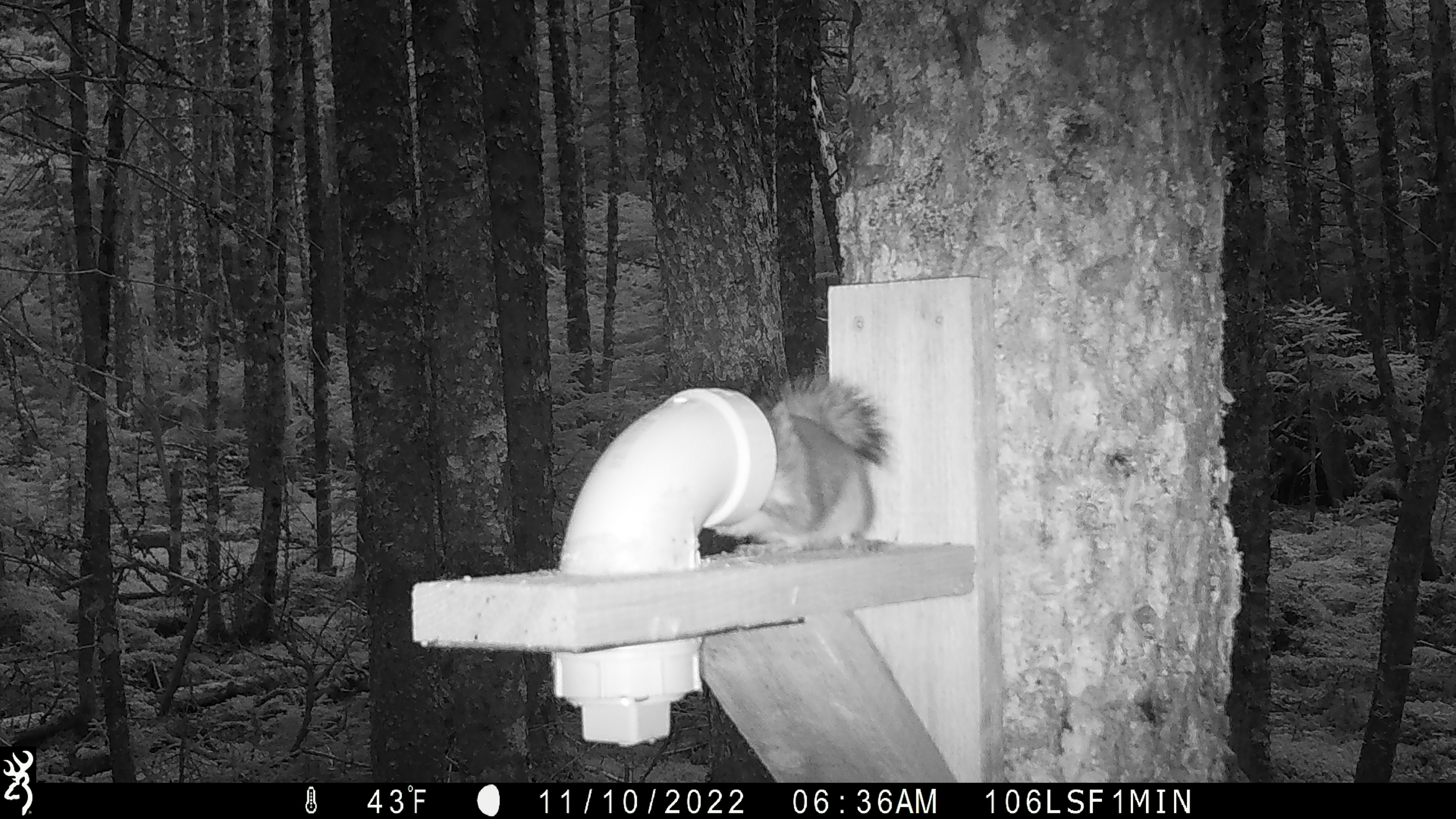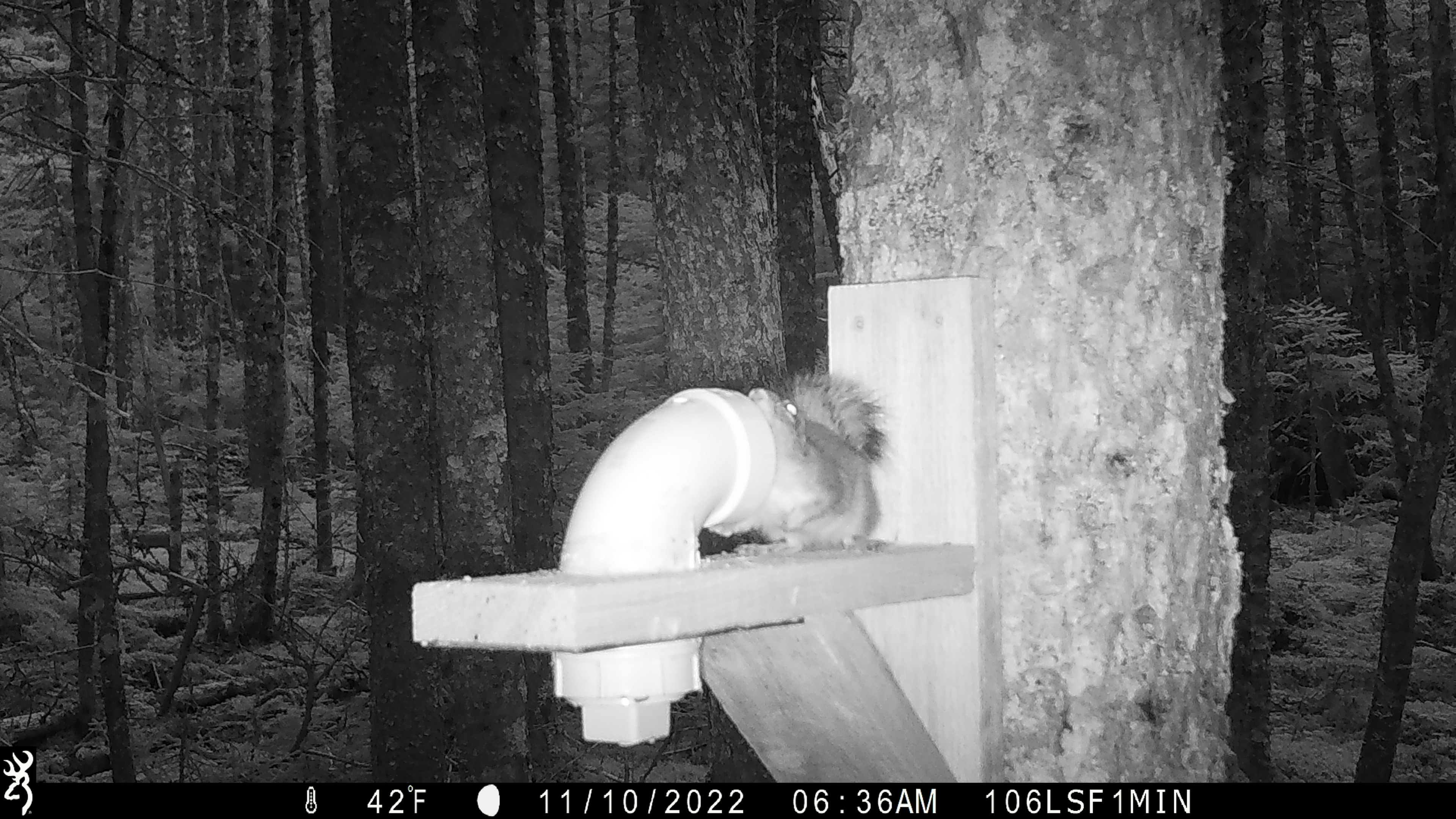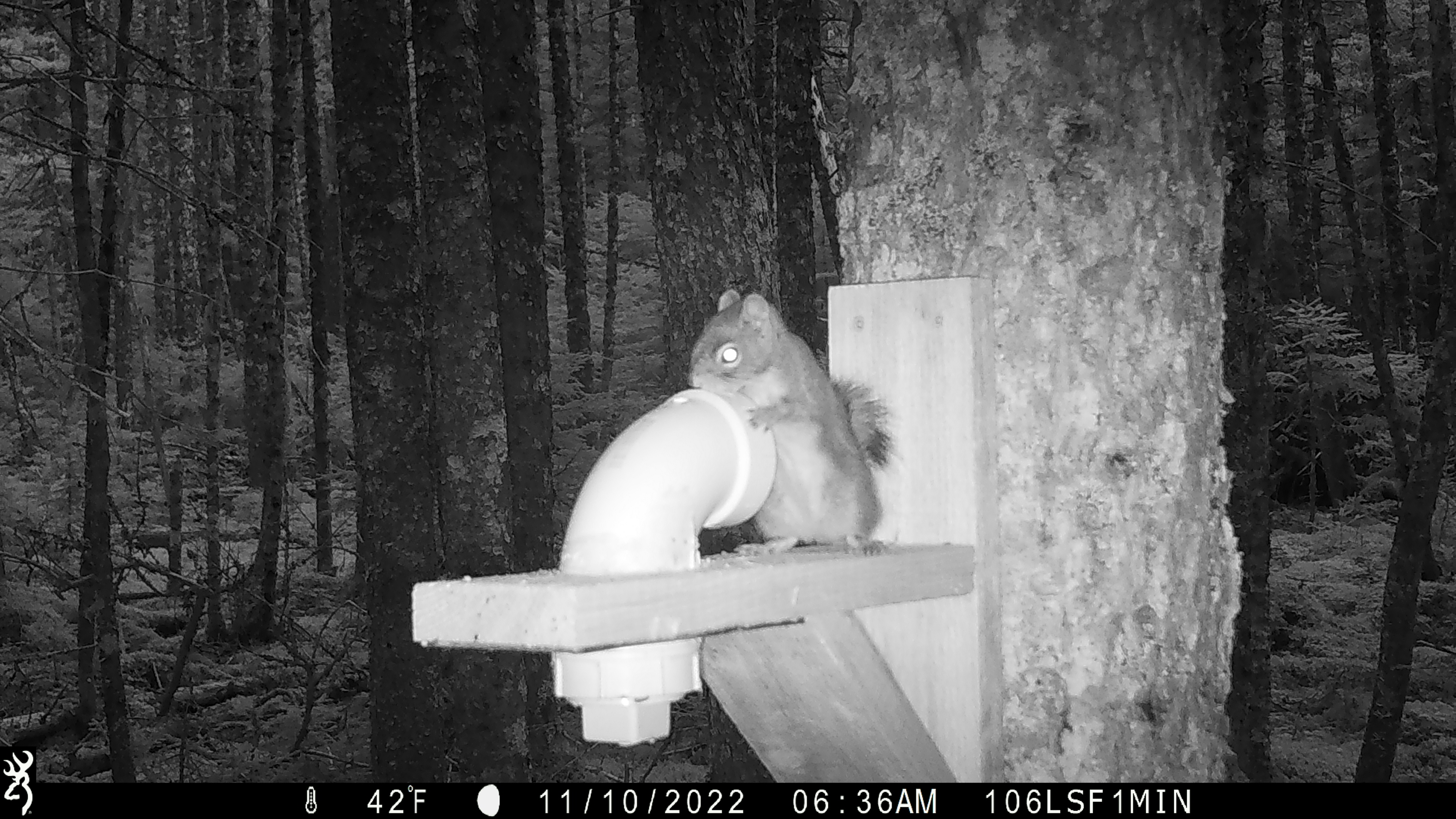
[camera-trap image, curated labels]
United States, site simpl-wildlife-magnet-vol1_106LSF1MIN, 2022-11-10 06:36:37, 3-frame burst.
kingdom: Animalia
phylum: Chordata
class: Mammalia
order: Rodentia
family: Sciuridae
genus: Tamiasciurus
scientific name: Tamiasciurus hudsonicus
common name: red squirrel